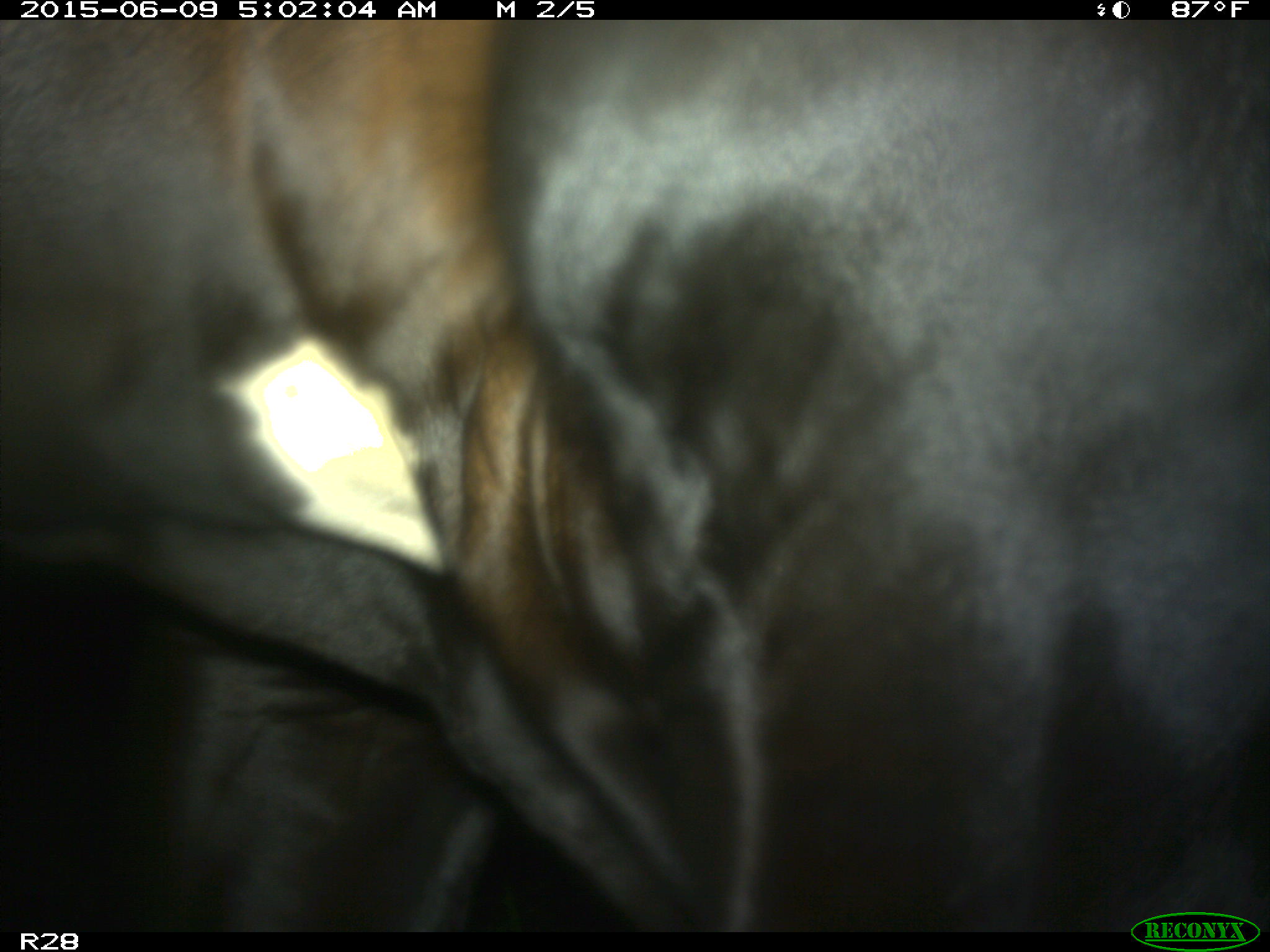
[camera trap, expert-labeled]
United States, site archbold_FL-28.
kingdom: Animalia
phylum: Chordata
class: Mammalia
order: Artiodactyla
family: Bovidae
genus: Bos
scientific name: Bos taurus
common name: domestic cow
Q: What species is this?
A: Bos taurus (domestic cow).